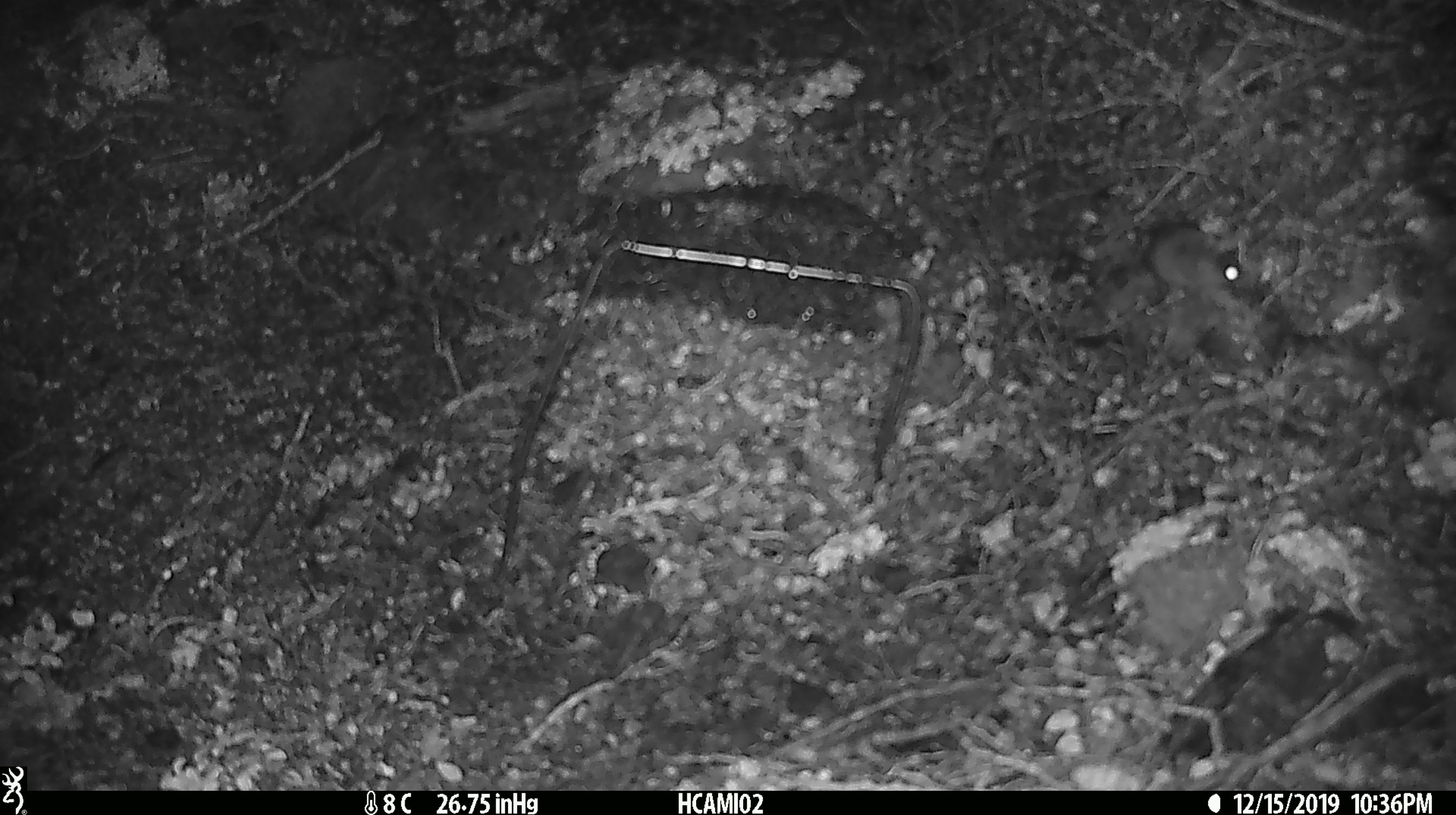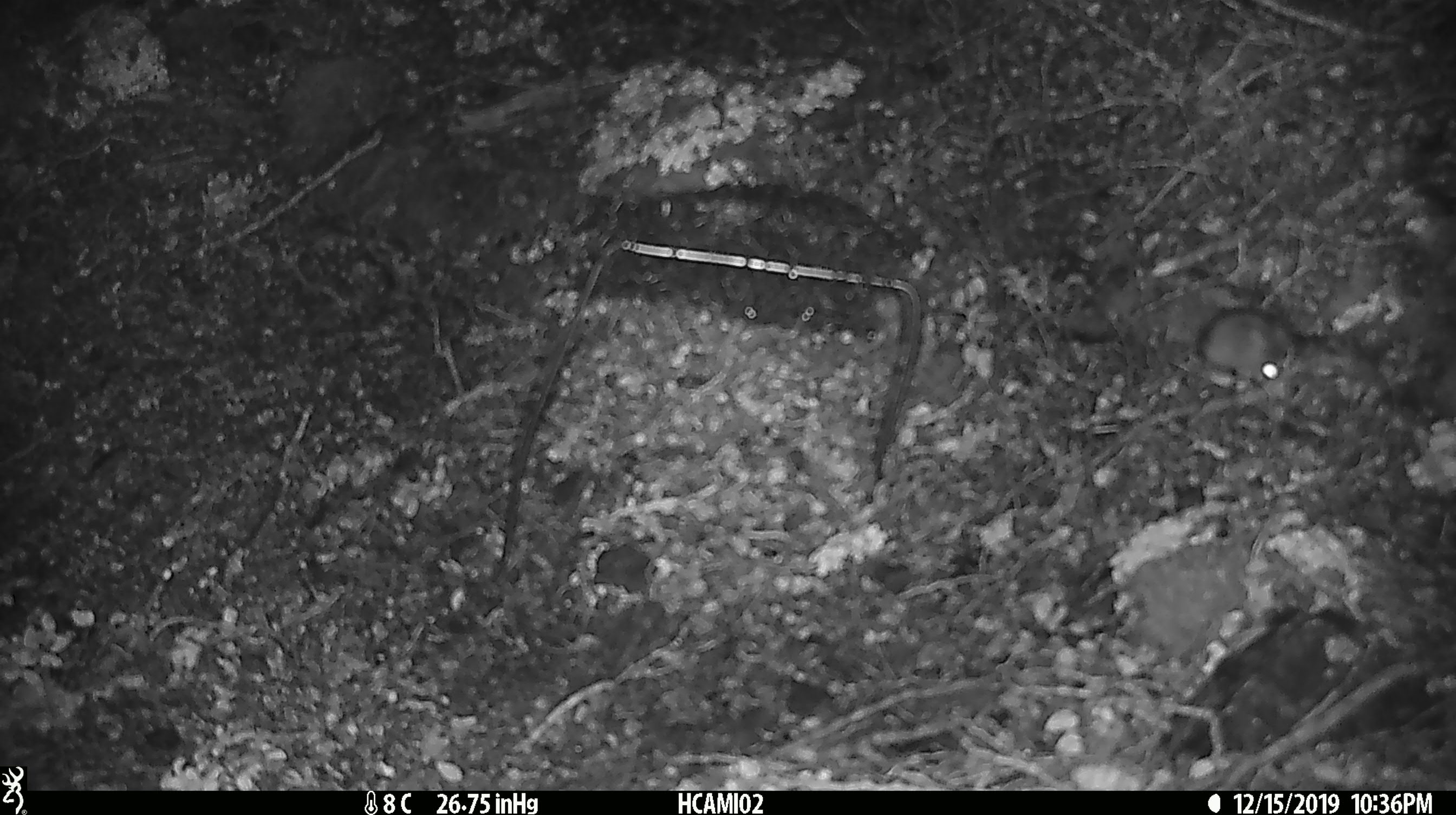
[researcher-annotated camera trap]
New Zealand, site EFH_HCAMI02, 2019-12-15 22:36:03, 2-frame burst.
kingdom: Animalia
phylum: Chordata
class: Mammalia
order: Rodentia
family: Muridae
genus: Mus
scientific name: Mus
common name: mouse